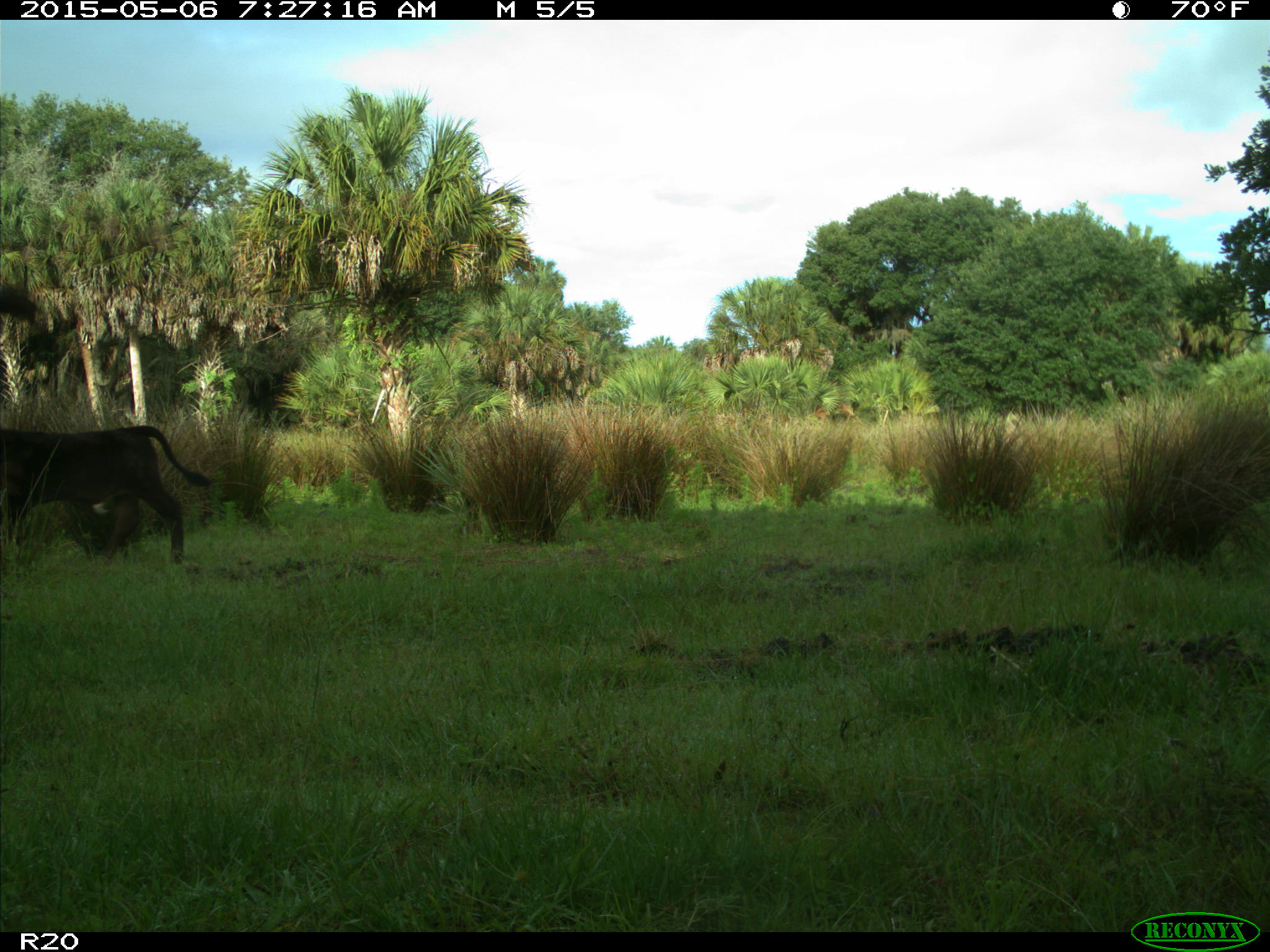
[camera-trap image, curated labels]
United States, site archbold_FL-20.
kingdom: Animalia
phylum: Chordata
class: Mammalia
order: Artiodactyla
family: Bovidae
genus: Bos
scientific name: Bos taurus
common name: domestic cow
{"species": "Bos taurus (domestic cow)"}